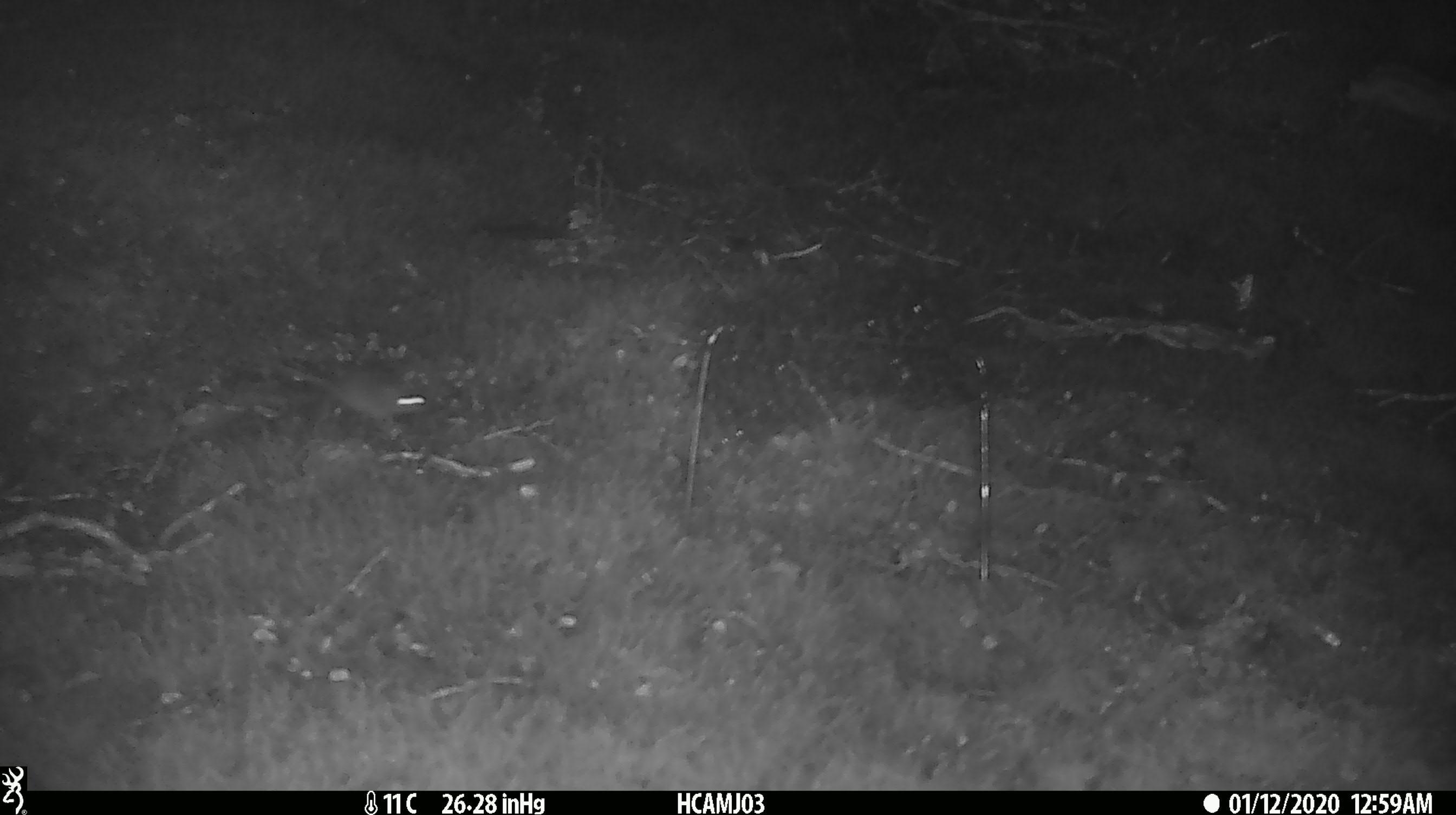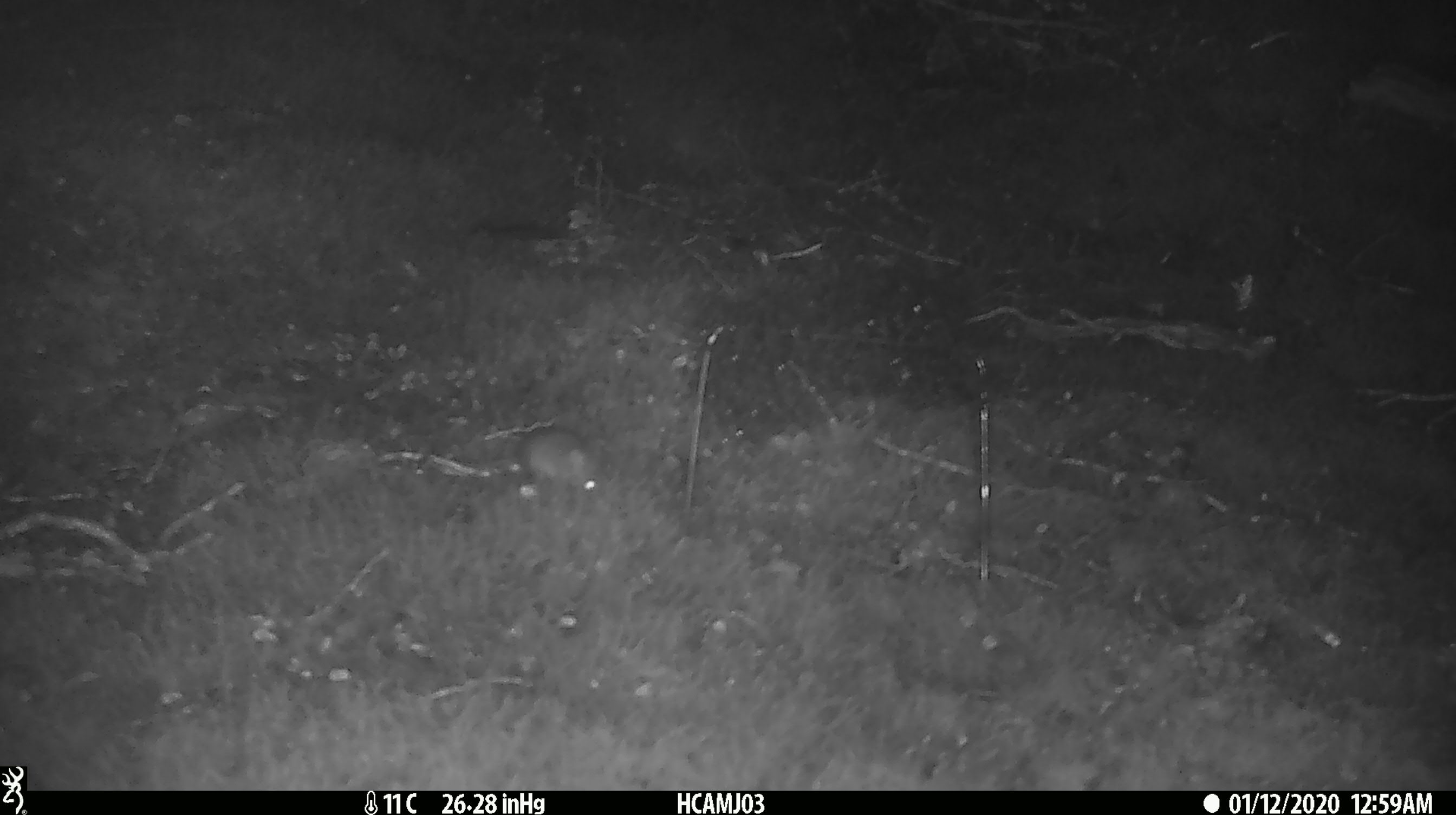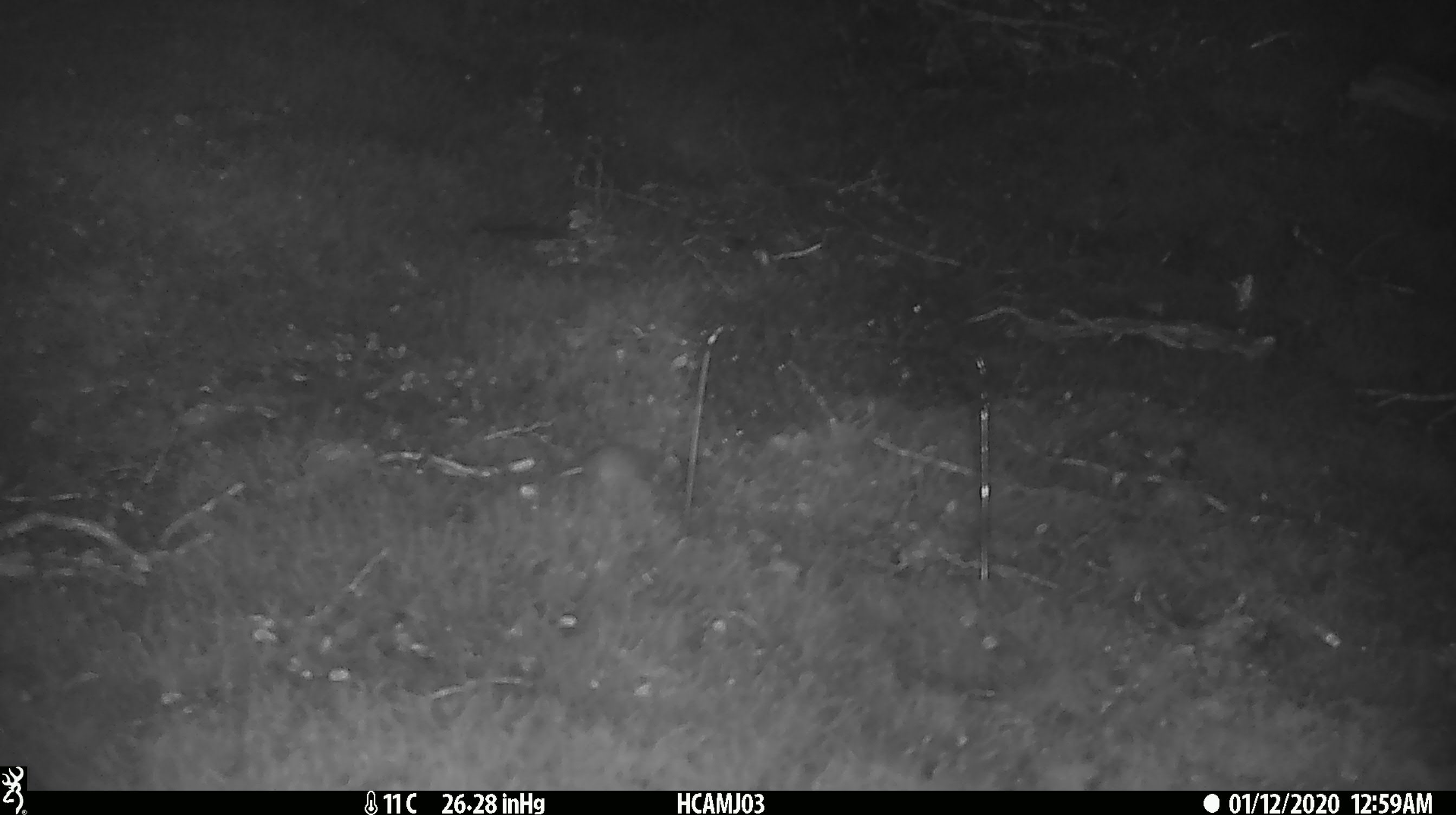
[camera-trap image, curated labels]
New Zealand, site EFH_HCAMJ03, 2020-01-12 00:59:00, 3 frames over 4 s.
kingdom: Animalia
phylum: Chordata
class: Mammalia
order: Rodentia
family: Muridae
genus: Mus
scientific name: Mus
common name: mouse